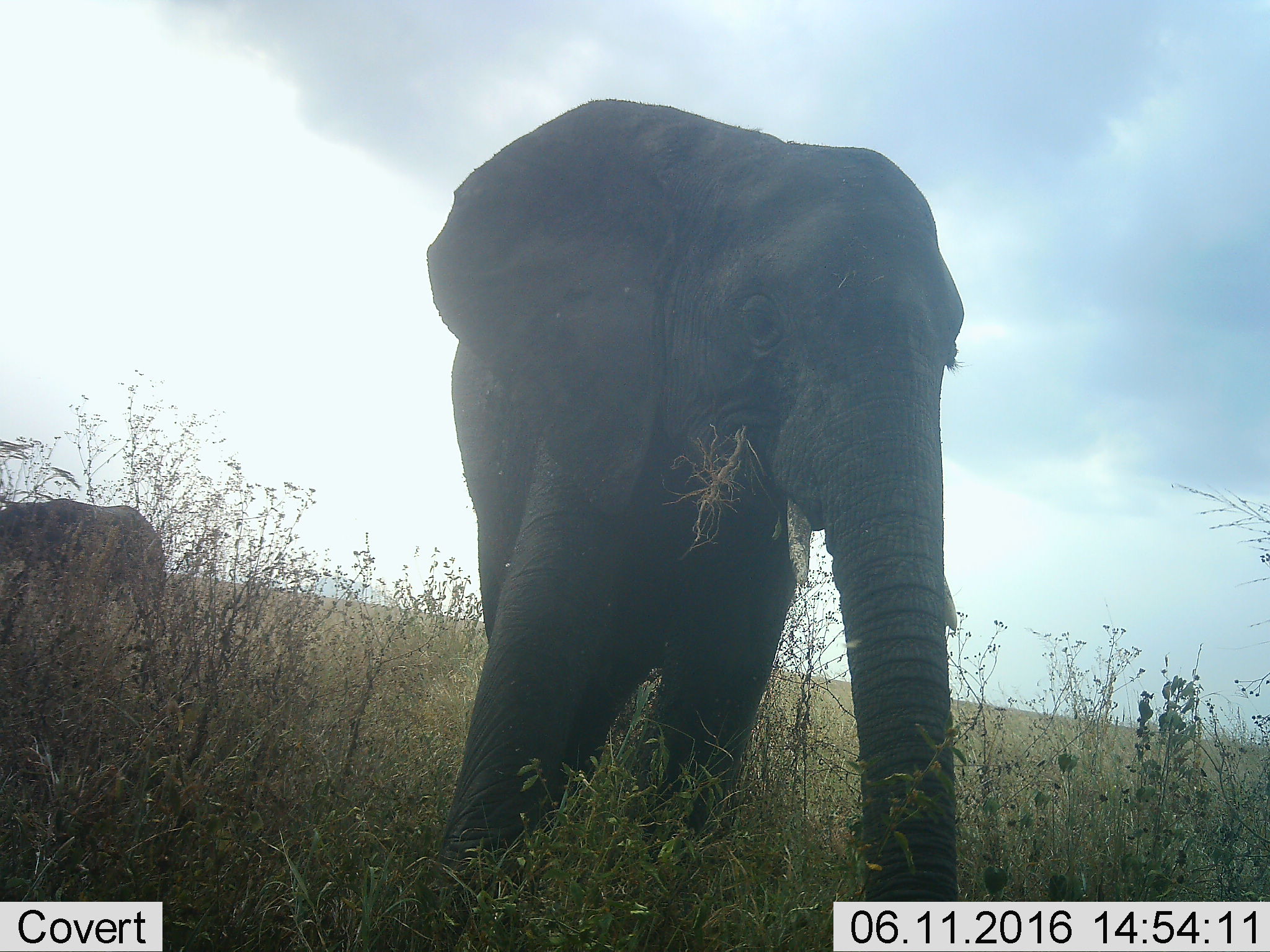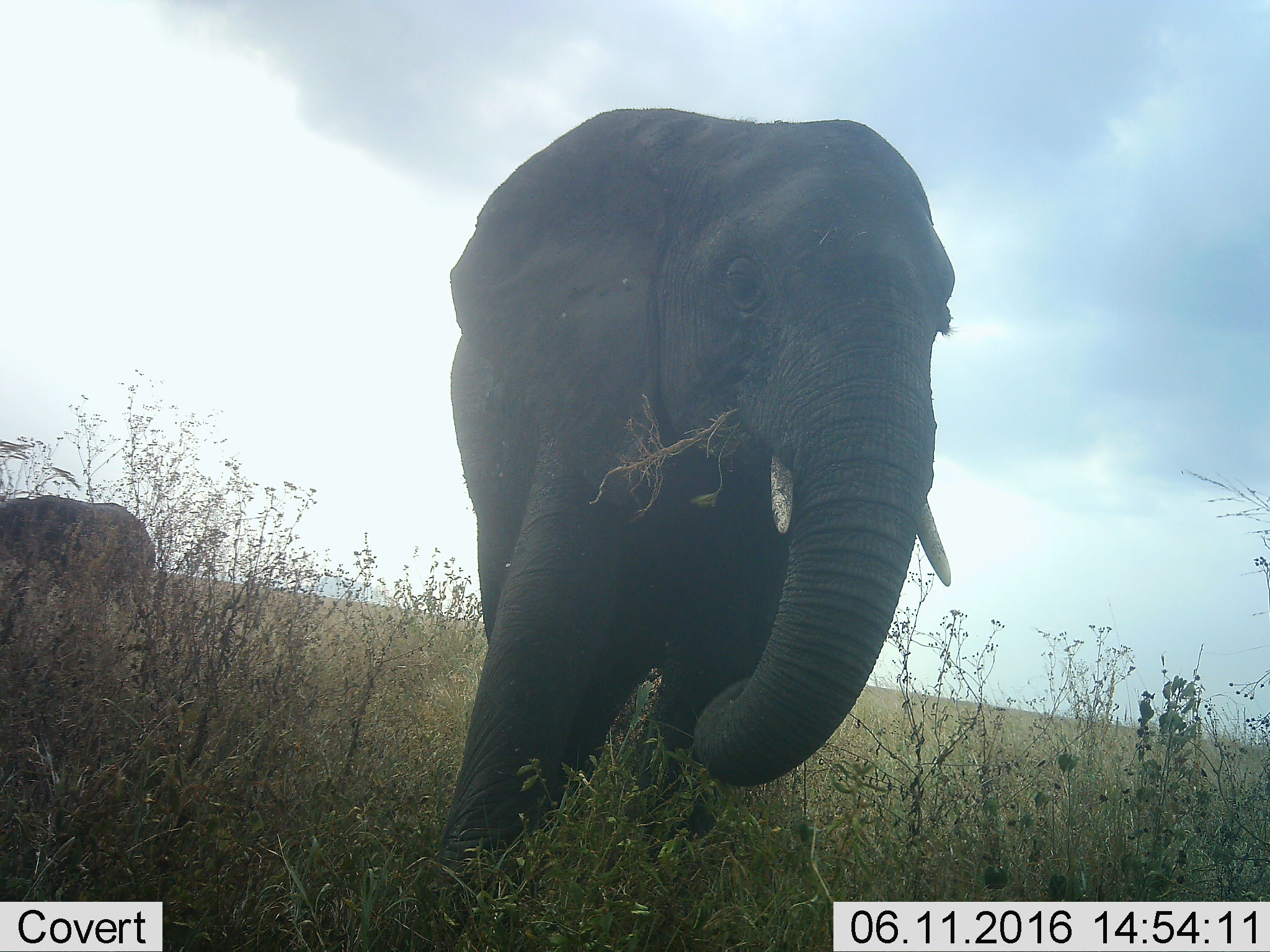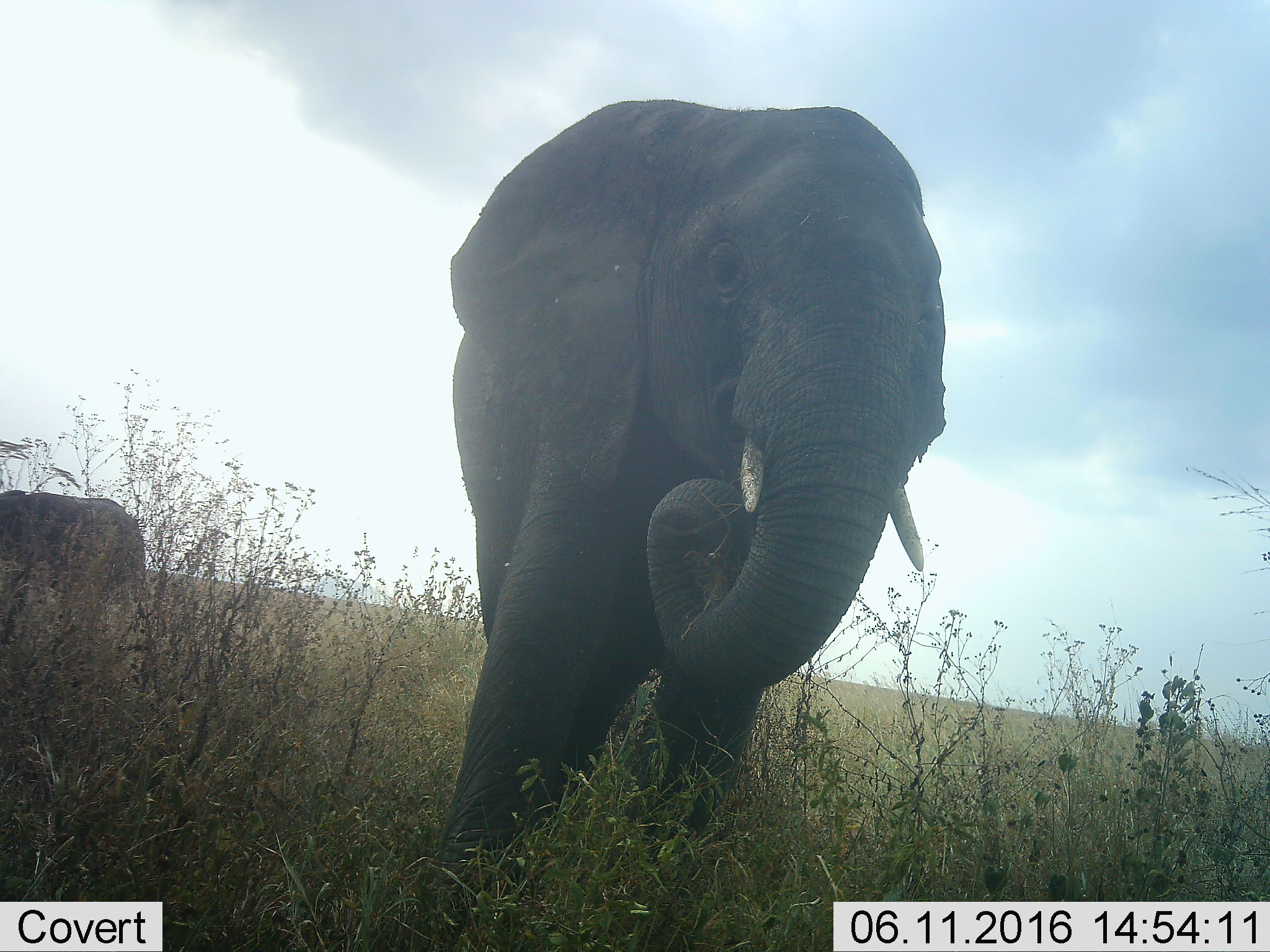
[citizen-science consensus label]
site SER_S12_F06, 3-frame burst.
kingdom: Animalia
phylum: Chordata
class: Mammalia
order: Proboscidea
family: Elephantidae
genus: Loxodonta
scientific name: Loxodonta africana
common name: african bush elephant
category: elephant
Elephant (african bush elephant) (Loxodonta africana), count 2. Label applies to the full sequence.